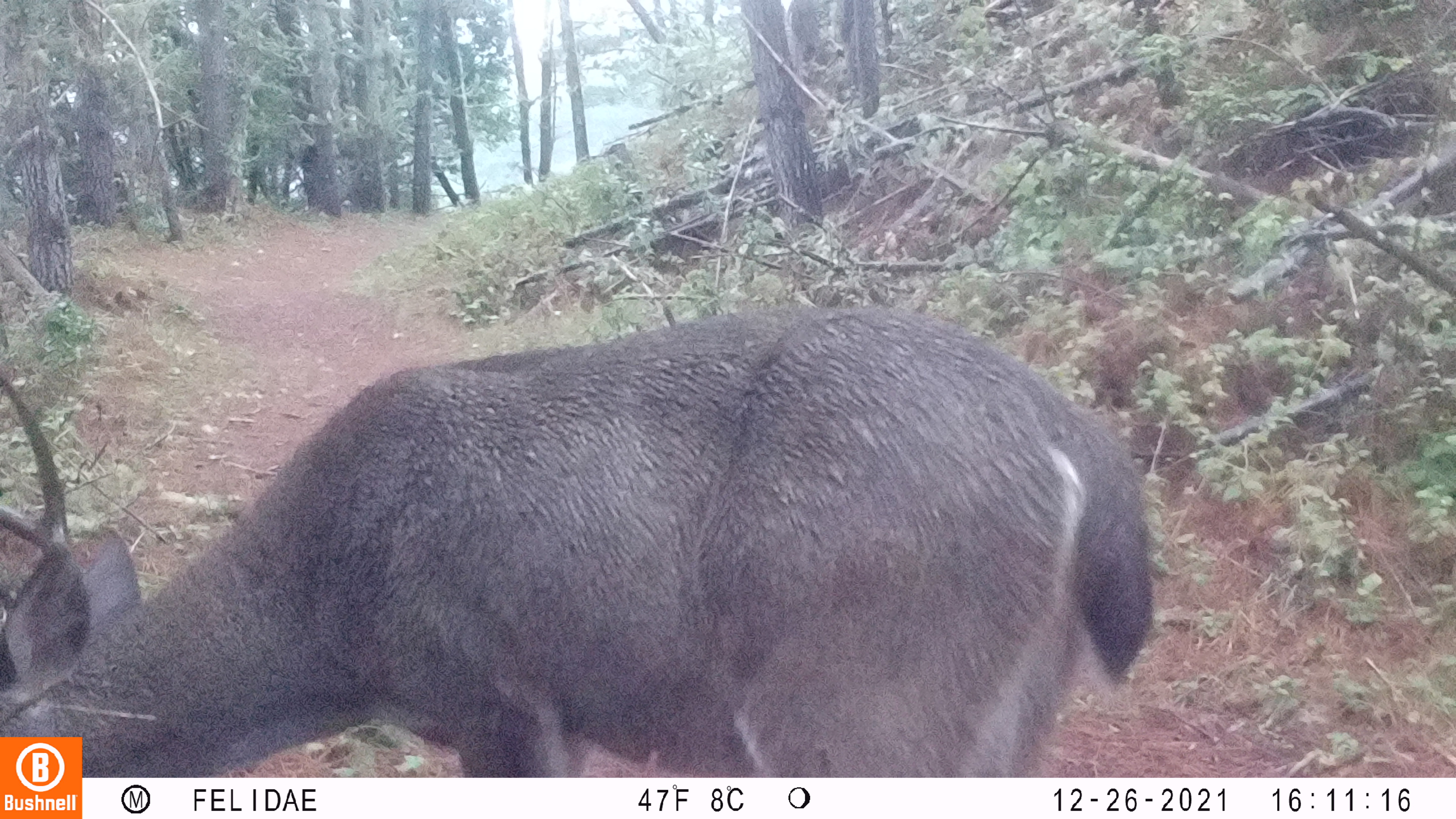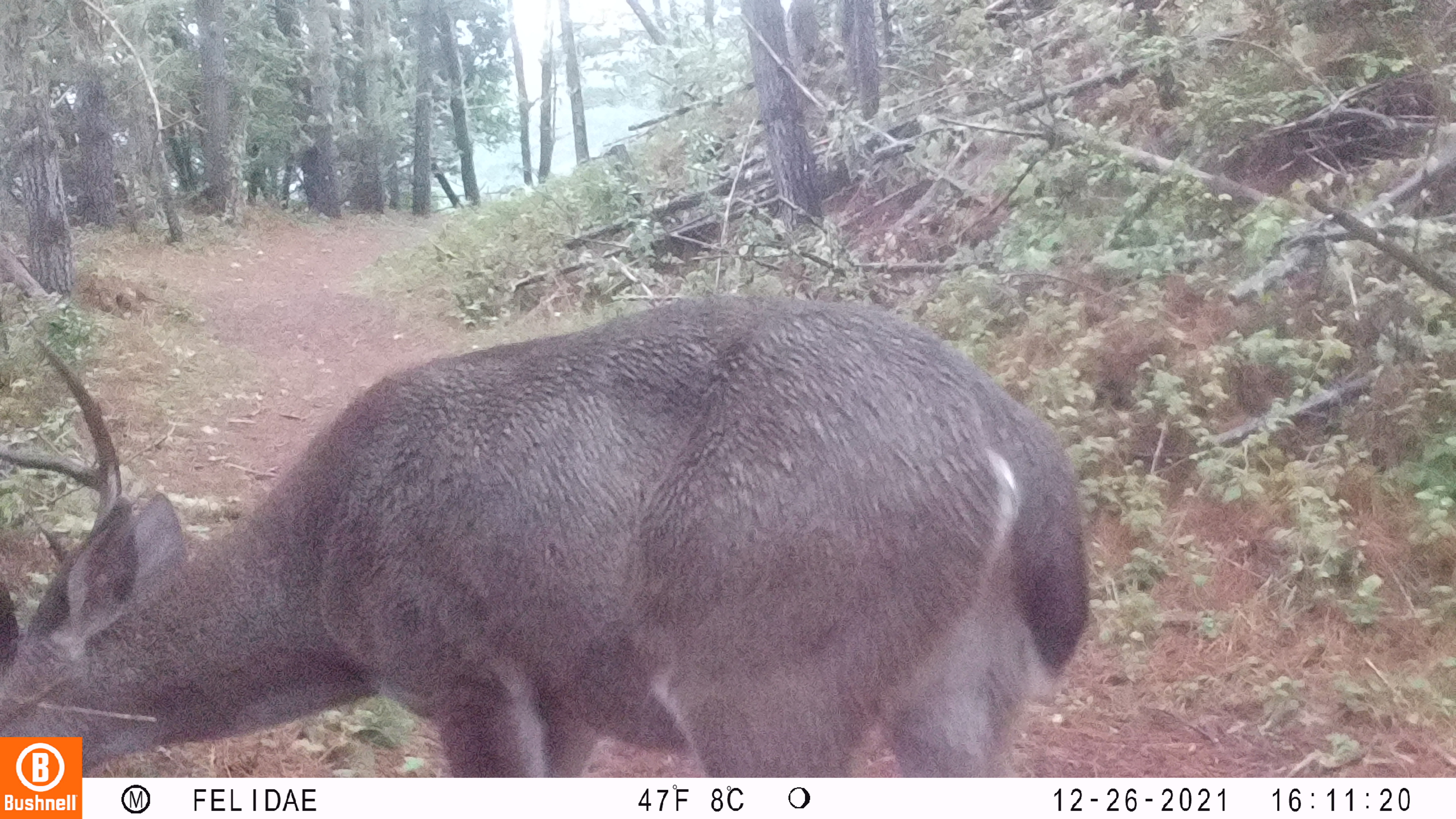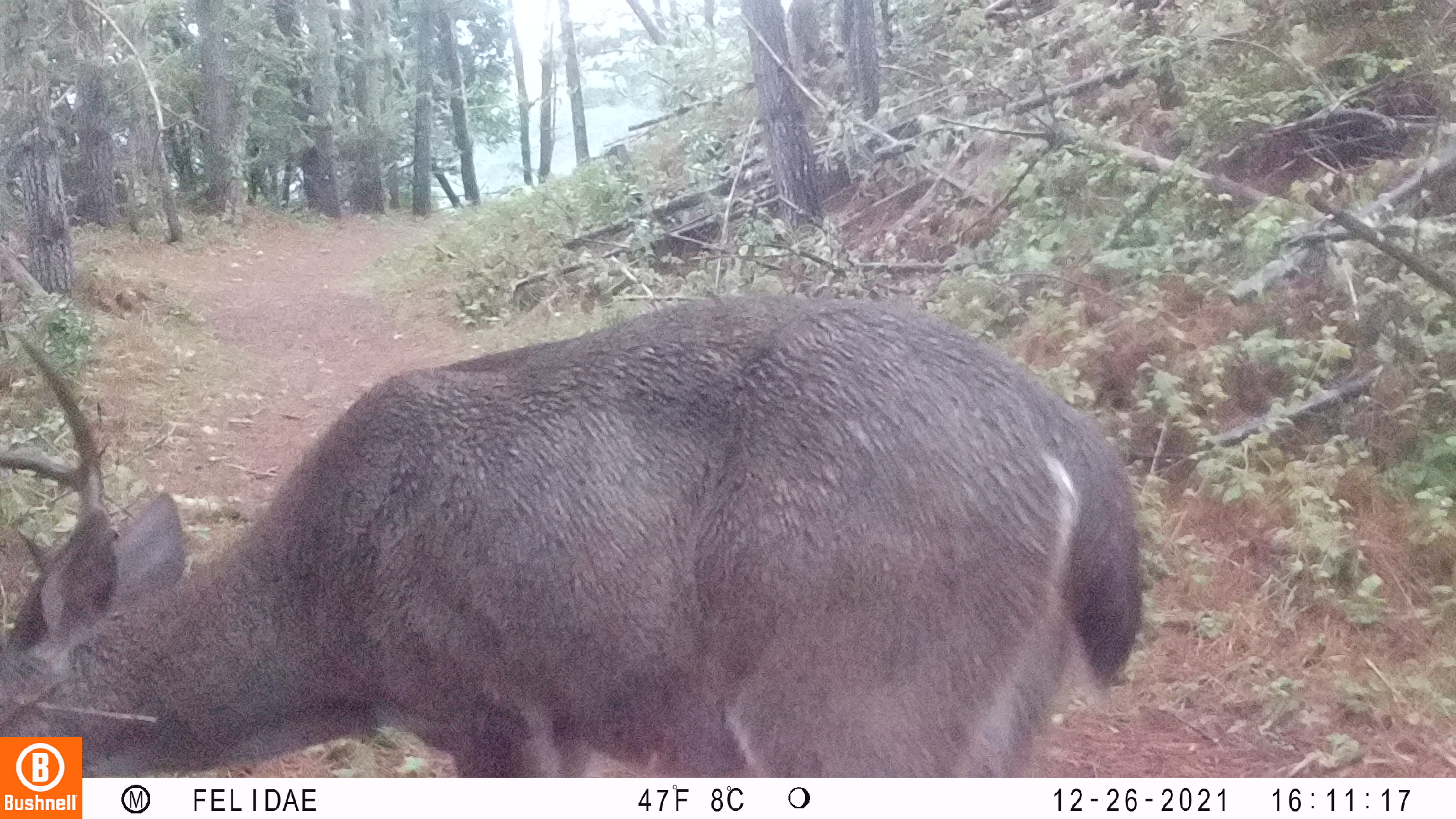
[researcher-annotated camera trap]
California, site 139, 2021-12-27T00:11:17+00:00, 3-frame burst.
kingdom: Animalia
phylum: Chordata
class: Mammalia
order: Artiodactyla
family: Cervidae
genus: Odocoileus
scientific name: Odocoileus hemionus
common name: mule deer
Mule deer (Odocoileus hemionus).